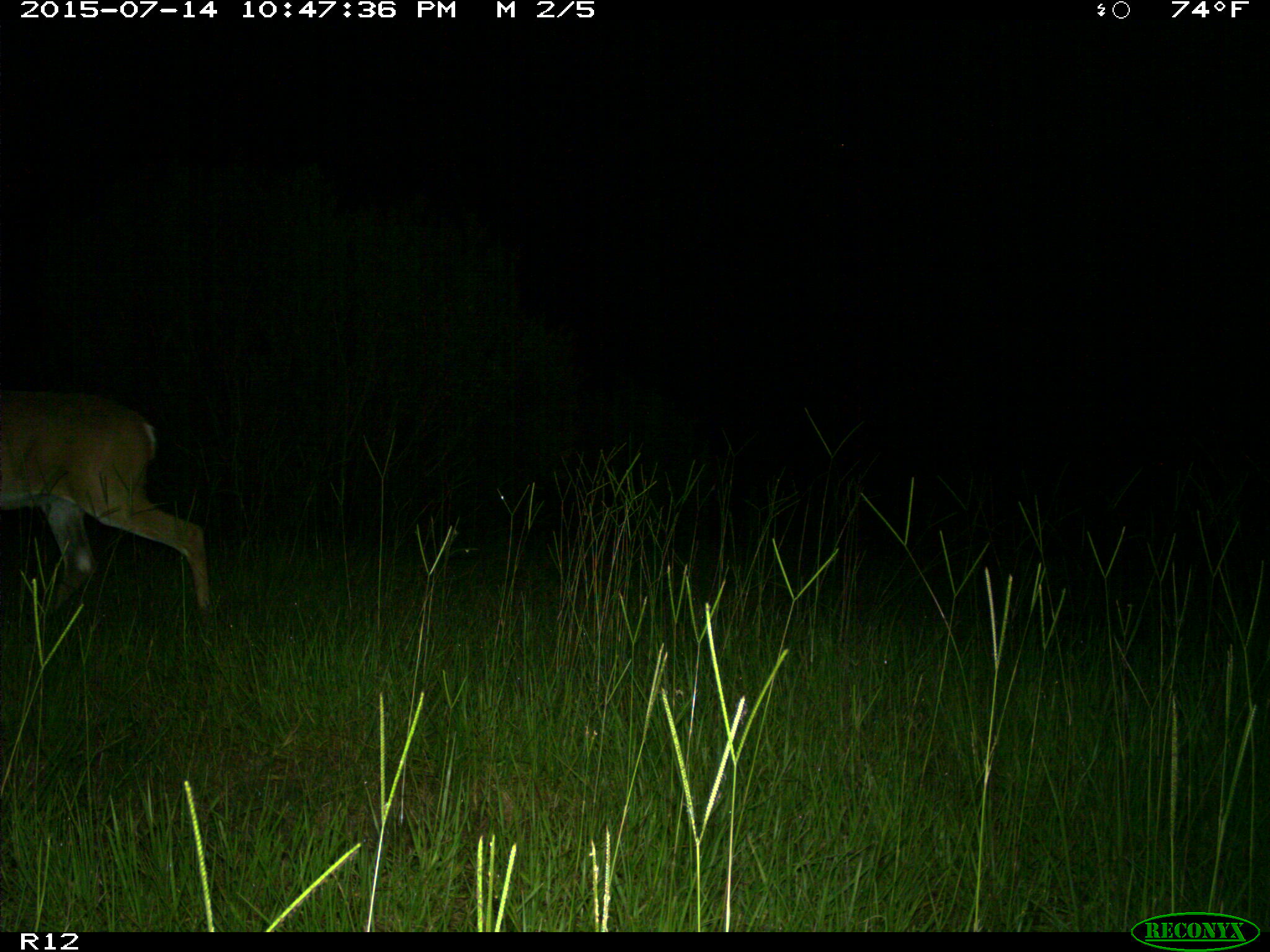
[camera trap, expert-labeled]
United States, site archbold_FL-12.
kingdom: Animalia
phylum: Chordata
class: Mammalia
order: Artiodactyla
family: Cervidae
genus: Odocoileus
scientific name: Odocoileus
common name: deer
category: unidentified deer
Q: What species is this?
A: Unidentified deer (deer) (Odocoileus).